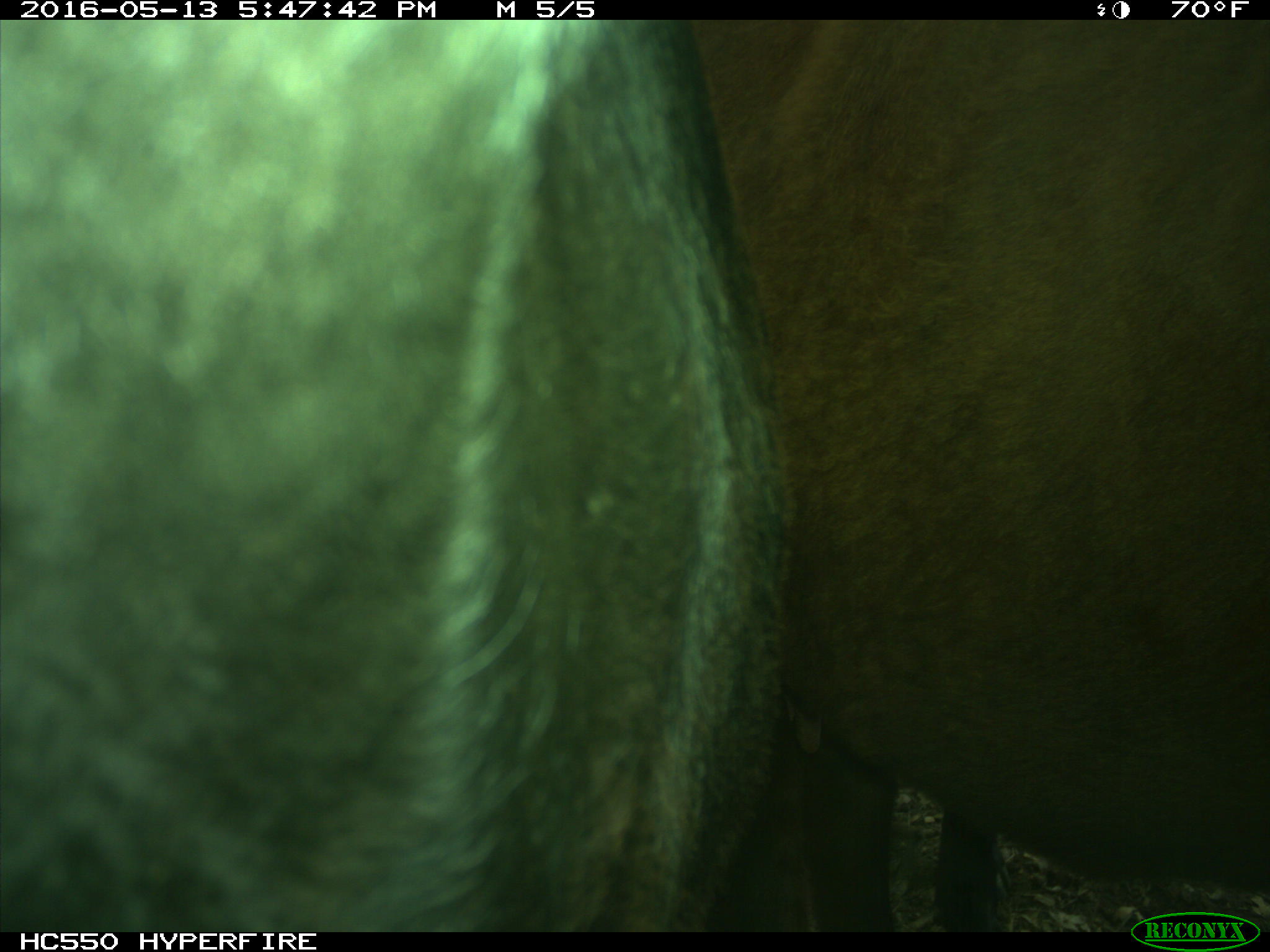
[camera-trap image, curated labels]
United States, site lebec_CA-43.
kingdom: Animalia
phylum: Chordata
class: Mammalia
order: Artiodactyla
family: Bovidae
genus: Bos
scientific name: Bos taurus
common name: domestic cow